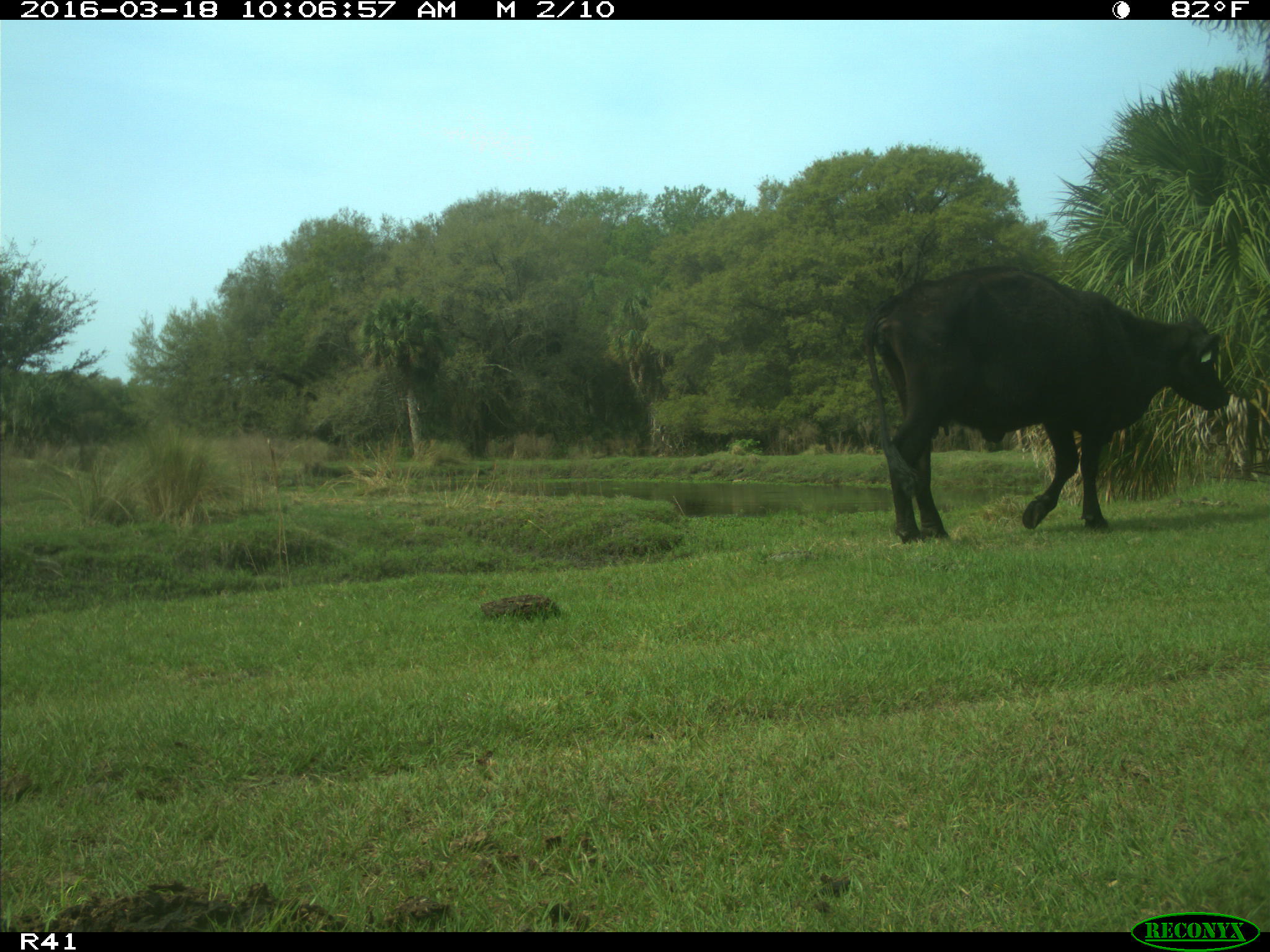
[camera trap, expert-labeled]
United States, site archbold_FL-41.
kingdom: Animalia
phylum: Chordata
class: Mammalia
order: Artiodactyla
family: Bovidae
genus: Bos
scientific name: Bos taurus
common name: domestic cow